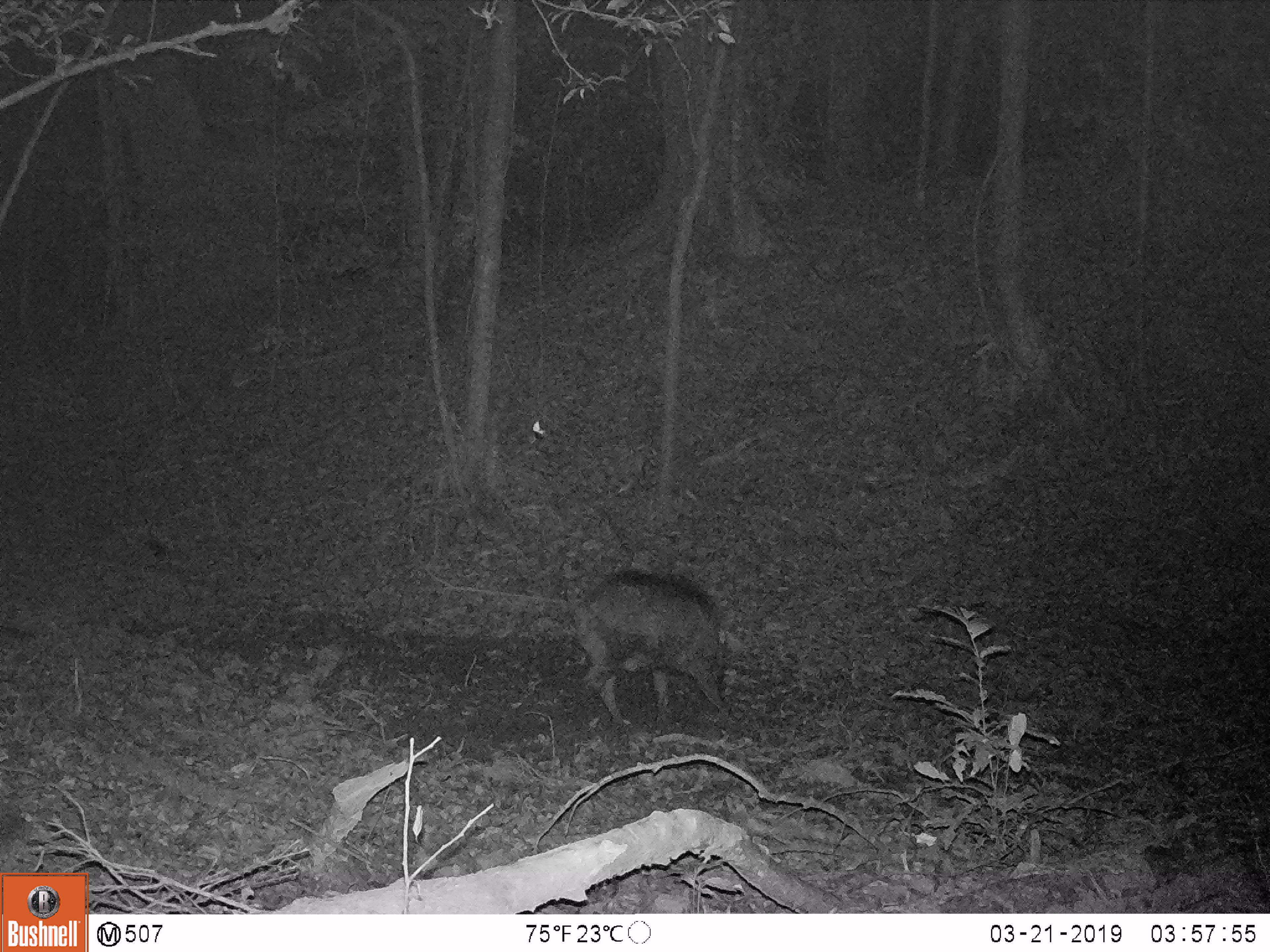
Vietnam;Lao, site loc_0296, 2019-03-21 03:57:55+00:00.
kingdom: Animalia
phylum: Chordata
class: Mammalia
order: Artiodactyla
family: Suidae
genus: Sus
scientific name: Sus scrofa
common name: eurasian wild pig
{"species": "eurasian wild pig (Sus scrofa)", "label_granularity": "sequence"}